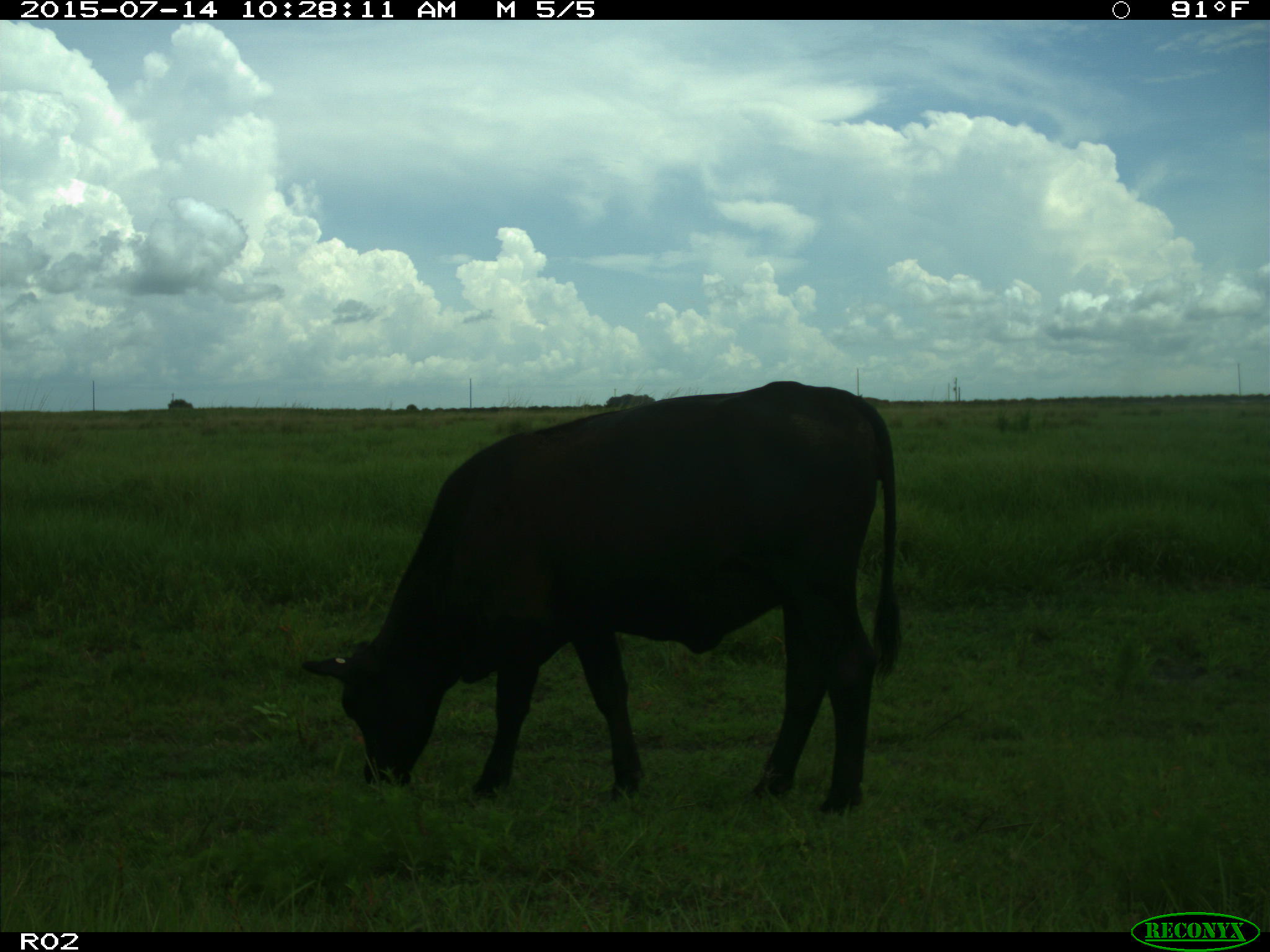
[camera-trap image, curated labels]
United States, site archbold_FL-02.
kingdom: Animalia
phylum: Chordata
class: Mammalia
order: Artiodactyla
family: Bovidae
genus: Bos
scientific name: Bos taurus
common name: domestic cow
Bos taurus (domestic cow).